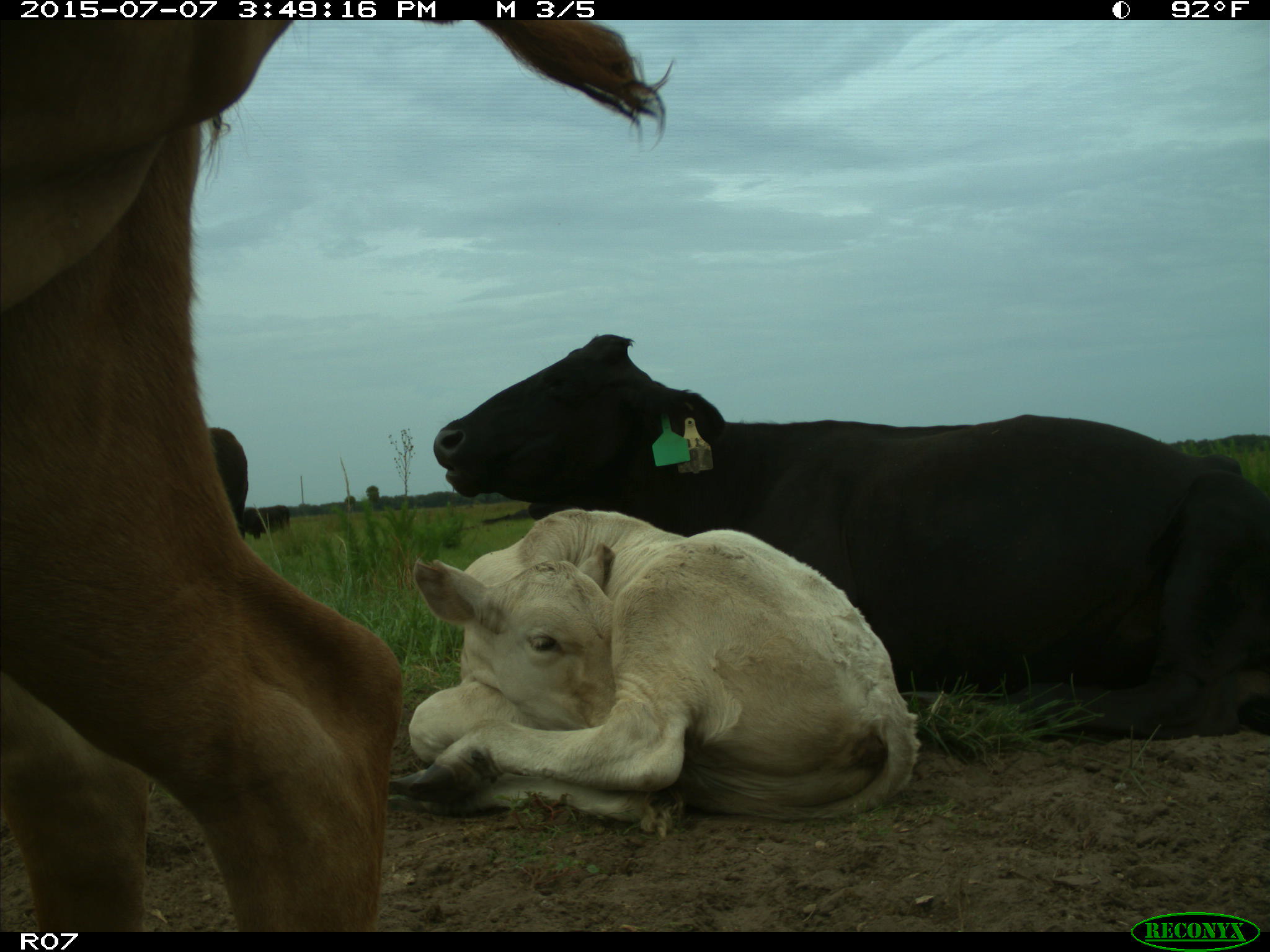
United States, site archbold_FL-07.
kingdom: Animalia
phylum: Chordata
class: Mammalia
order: Artiodactyla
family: Bovidae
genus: Bos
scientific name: Bos taurus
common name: domestic cow